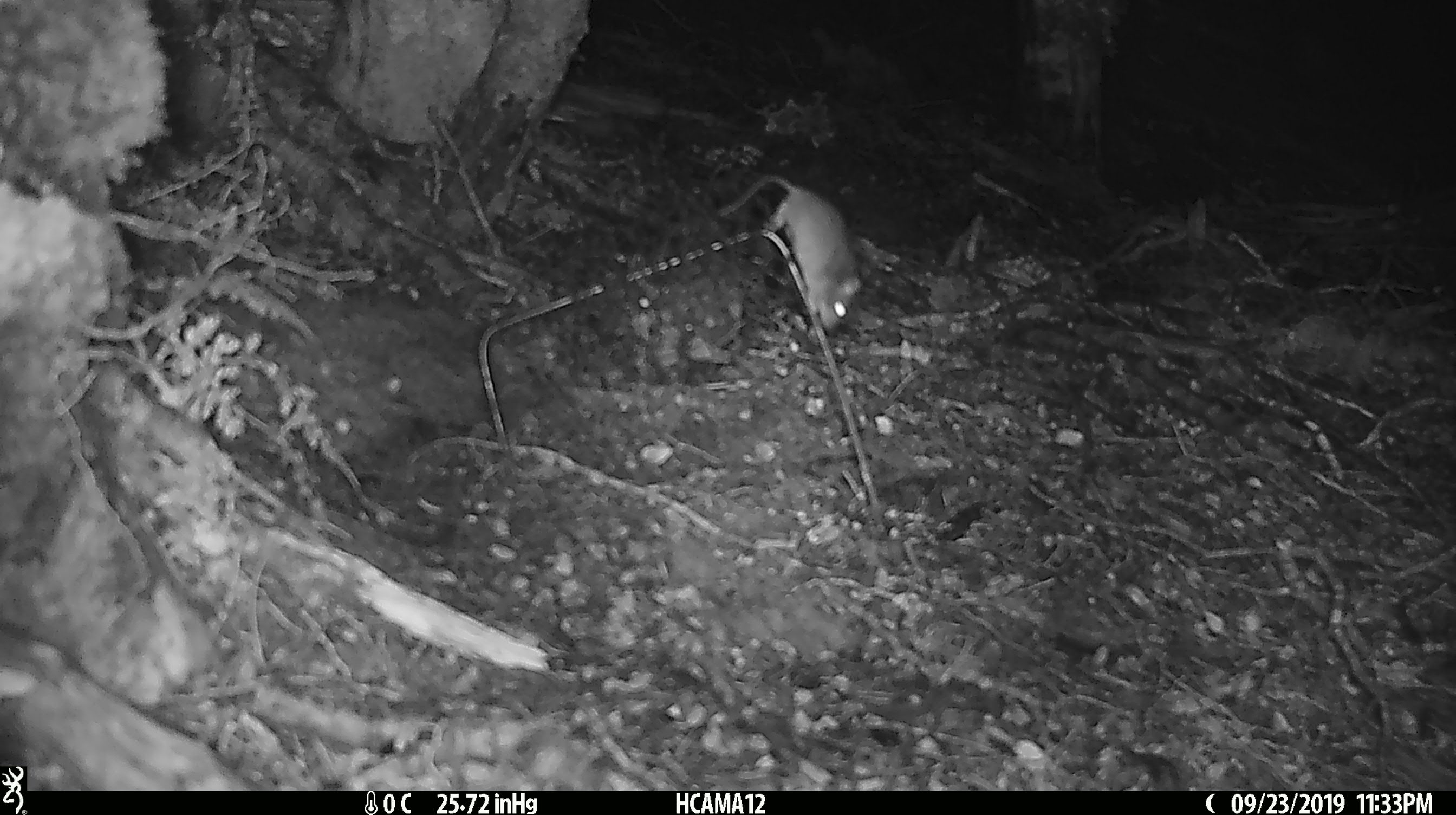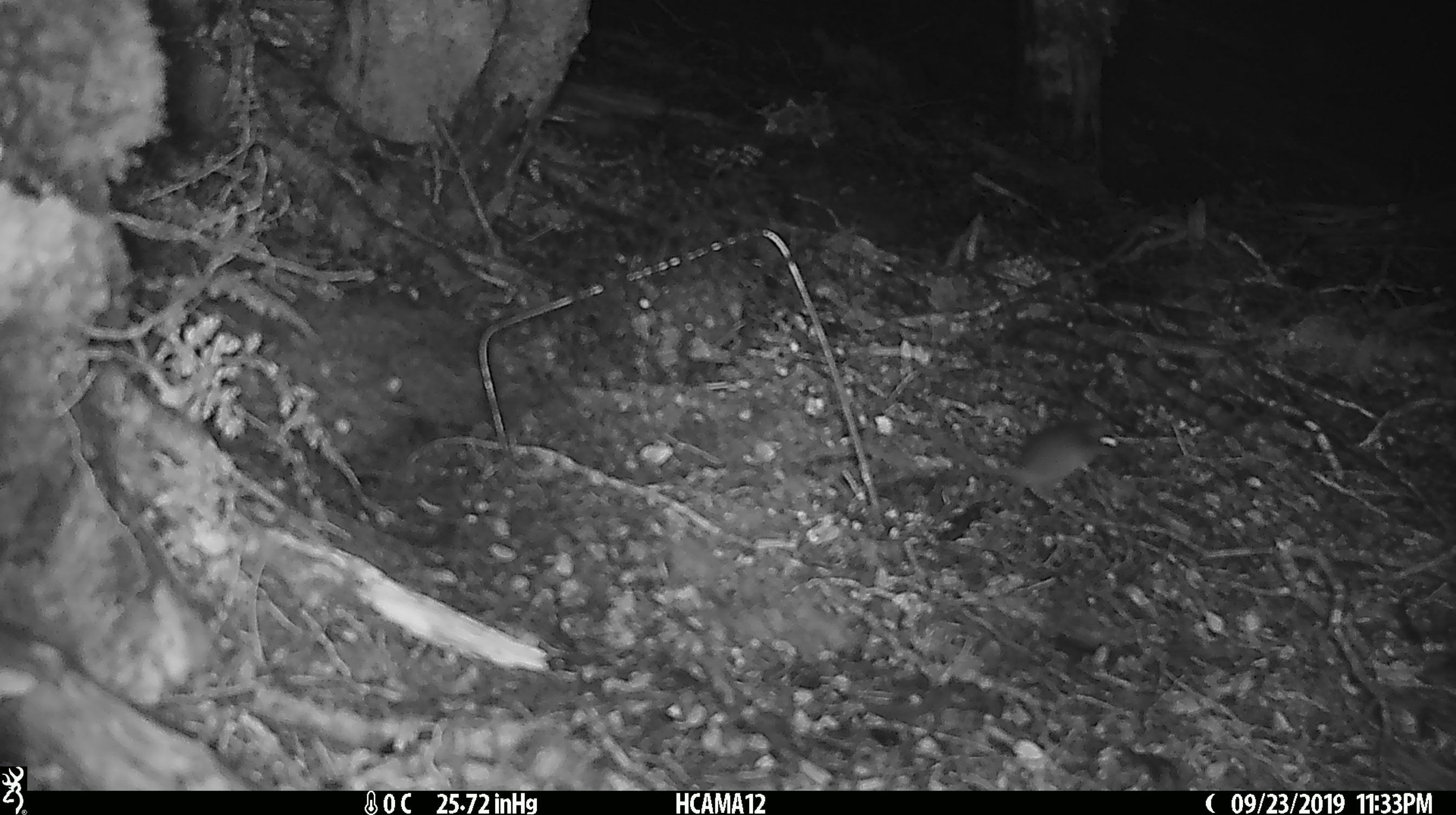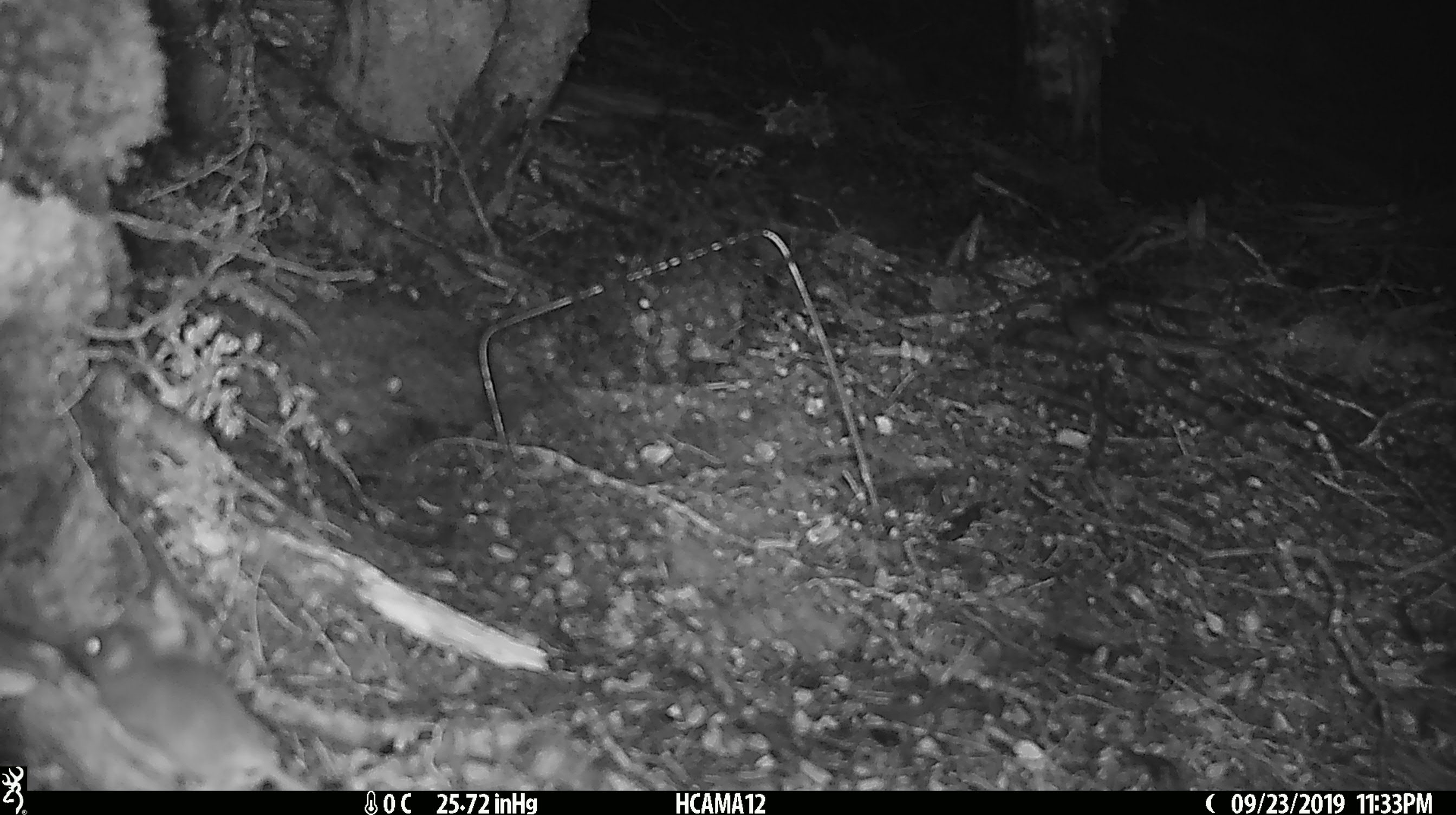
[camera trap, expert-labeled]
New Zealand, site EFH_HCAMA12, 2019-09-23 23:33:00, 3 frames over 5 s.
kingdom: Animalia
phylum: Chordata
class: Mammalia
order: Rodentia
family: Muridae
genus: Mus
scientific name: Mus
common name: mouse